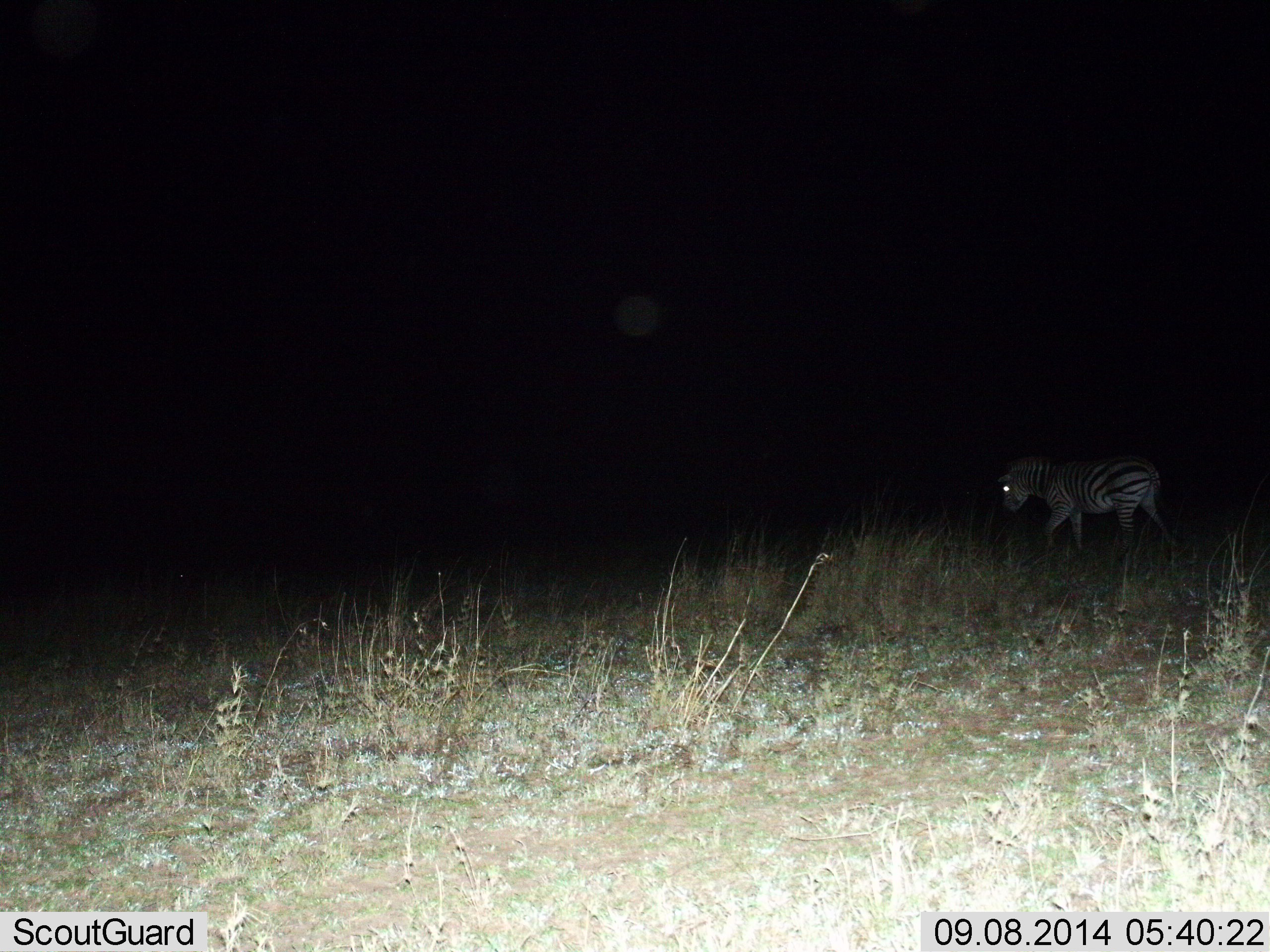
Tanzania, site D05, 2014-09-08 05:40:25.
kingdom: Animalia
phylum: Chordata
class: Mammalia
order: Perissodactyla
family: Equidae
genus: Equus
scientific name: Equus quagga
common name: plains zebra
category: zebra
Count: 1.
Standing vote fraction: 10%.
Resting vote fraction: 0%.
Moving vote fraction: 90%.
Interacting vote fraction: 0%.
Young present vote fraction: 0%.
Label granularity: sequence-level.